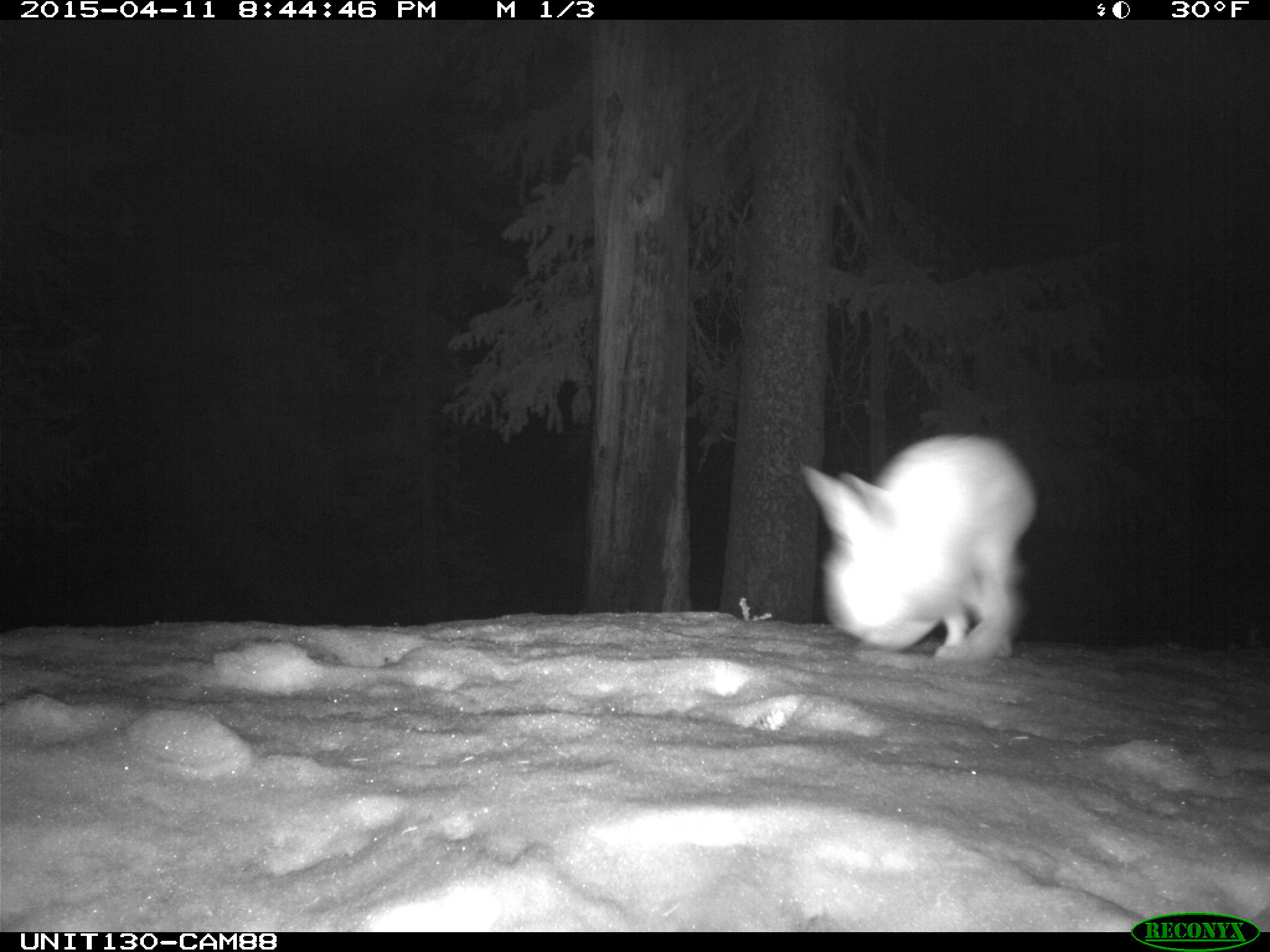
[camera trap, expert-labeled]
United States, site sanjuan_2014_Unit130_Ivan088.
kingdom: Animalia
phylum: Chordata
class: Mammalia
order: Lagomorpha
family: Leporidae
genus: Lepus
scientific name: Lepus americanus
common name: snowshoe hare